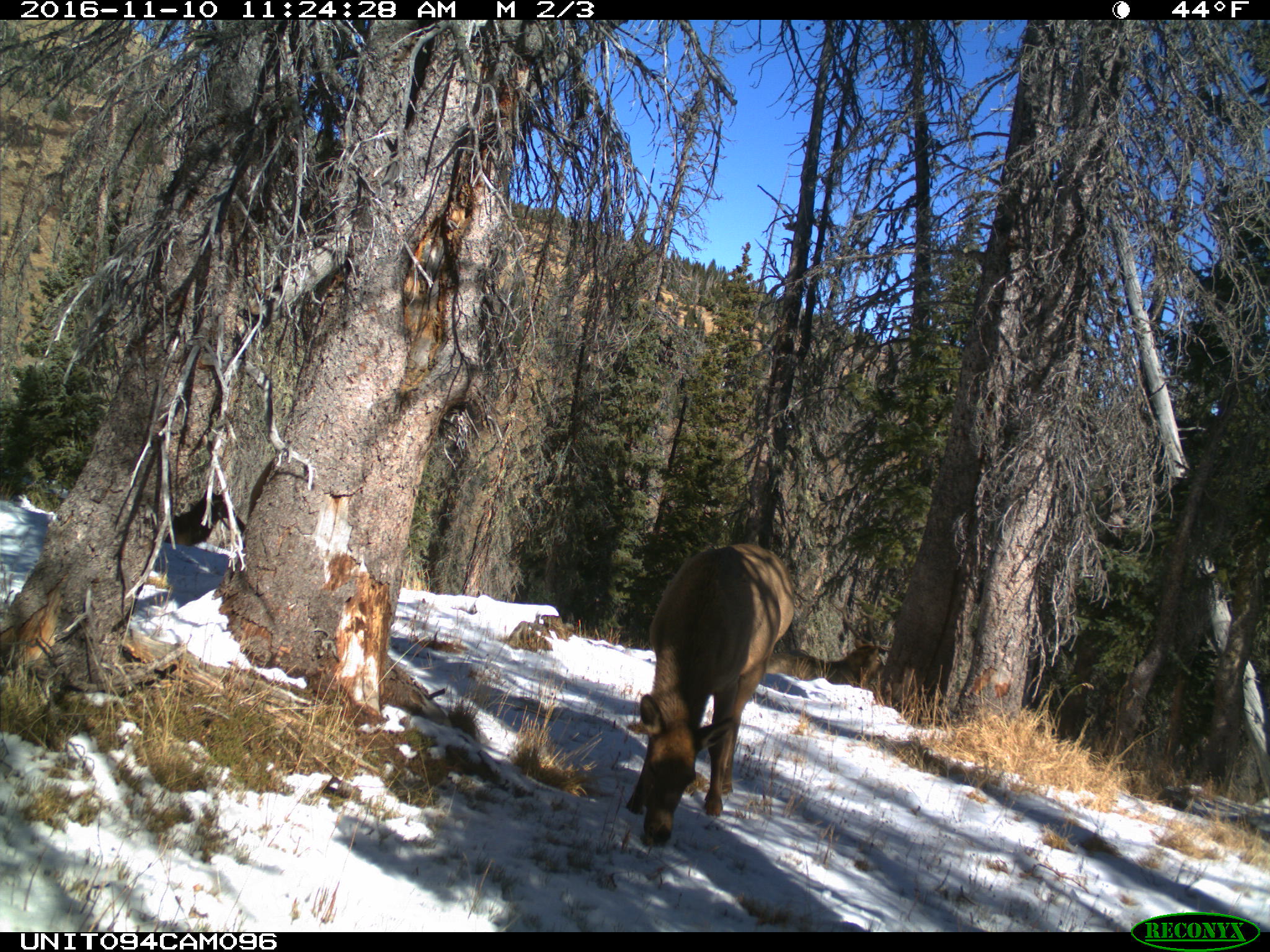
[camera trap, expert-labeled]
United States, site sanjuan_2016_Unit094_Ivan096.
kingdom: Animalia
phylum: Chordata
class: Mammalia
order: Artiodactyla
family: Cervidae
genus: Cervus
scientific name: Cervus elaphus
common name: red deer